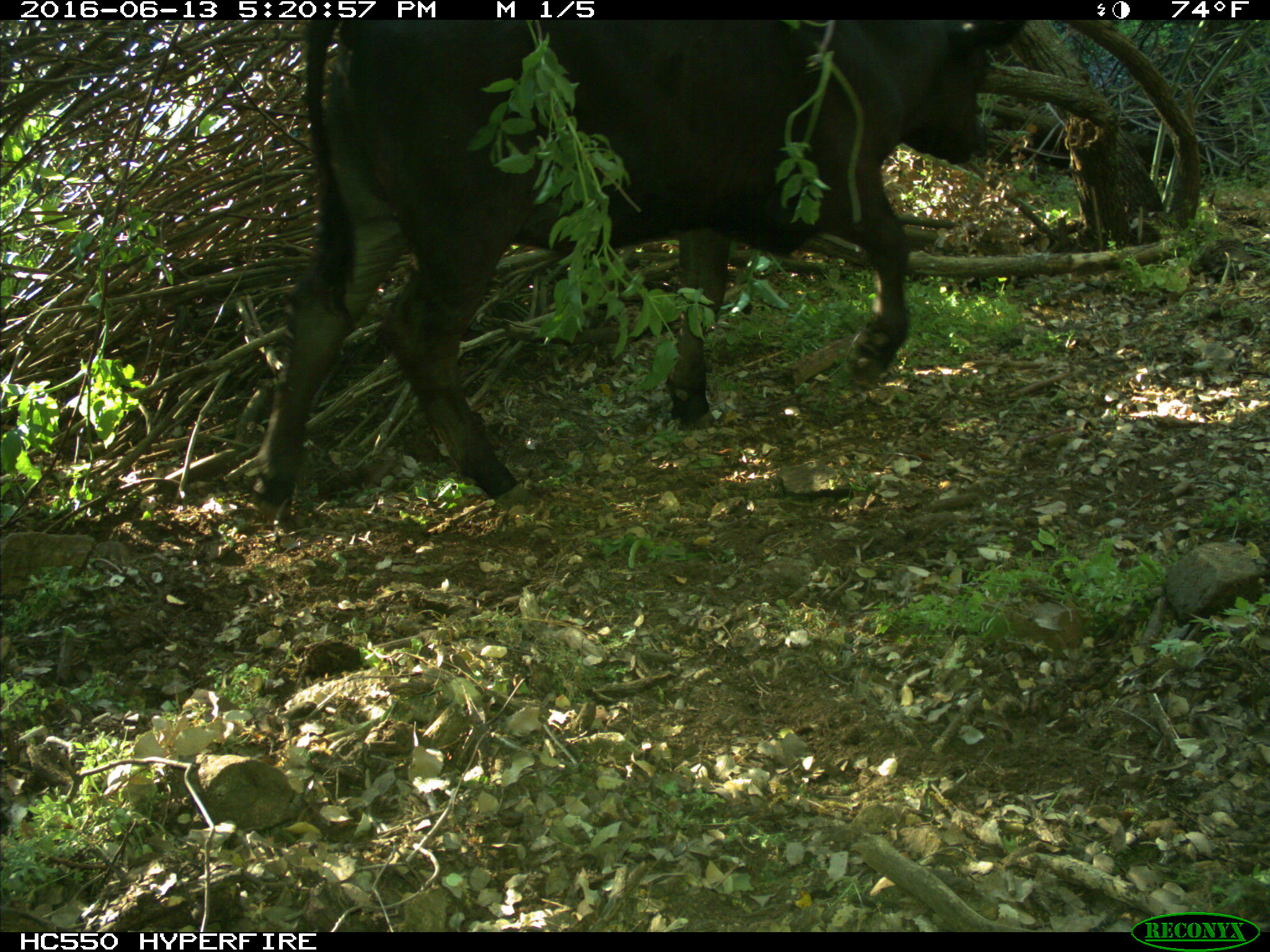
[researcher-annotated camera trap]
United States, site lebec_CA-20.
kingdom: Animalia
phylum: Chordata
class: Mammalia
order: Artiodactyla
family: Bovidae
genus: Bos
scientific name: Bos taurus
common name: domestic cow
Bos taurus (domestic cow).